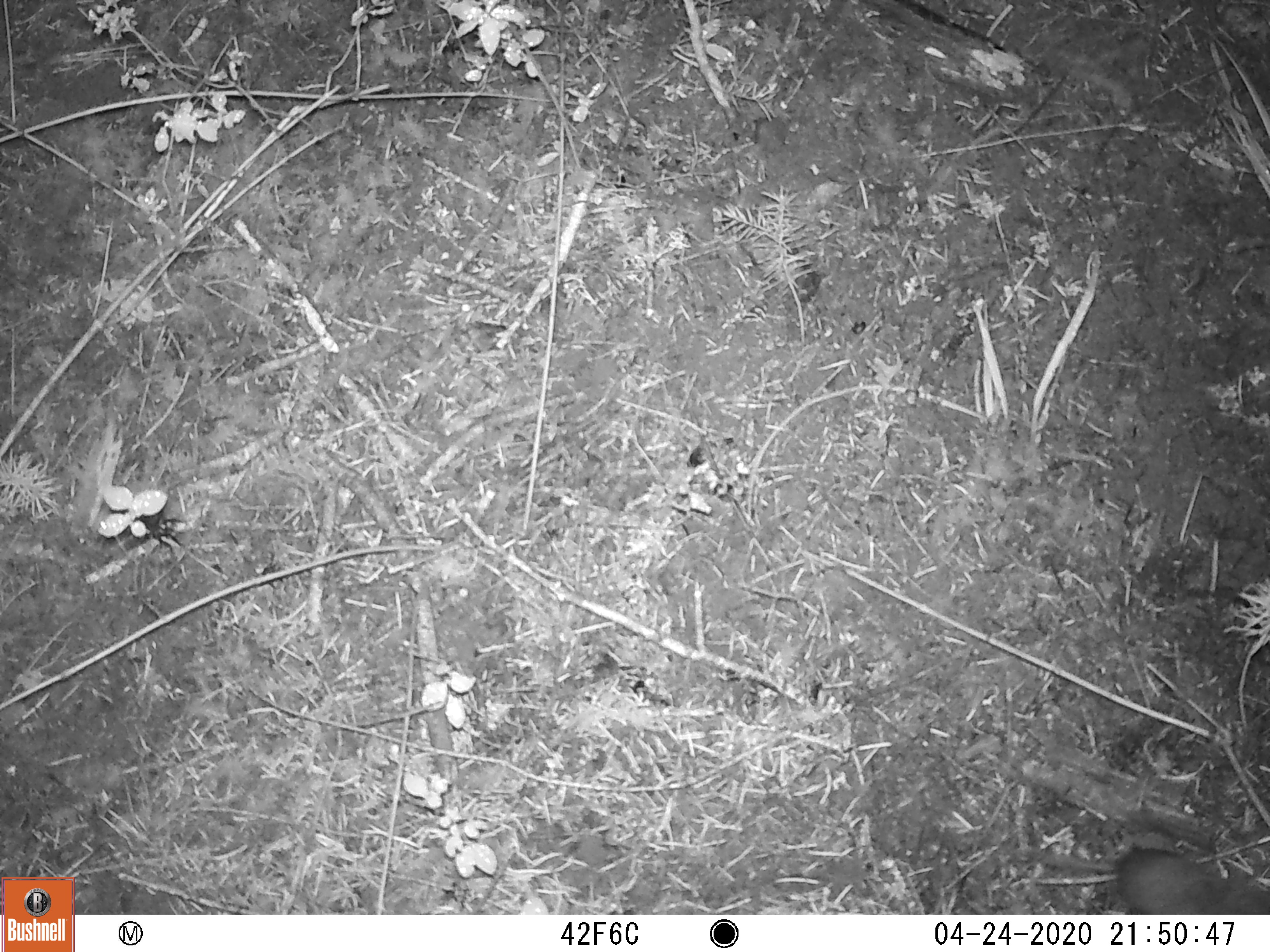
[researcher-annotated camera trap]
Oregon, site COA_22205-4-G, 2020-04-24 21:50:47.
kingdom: Animalia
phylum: Chordata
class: Mammalia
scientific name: Mammalia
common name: small mammal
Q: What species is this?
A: Small mammal (Mammalia).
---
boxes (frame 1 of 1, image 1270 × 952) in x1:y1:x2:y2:
small mammal: 981:800:1269:915